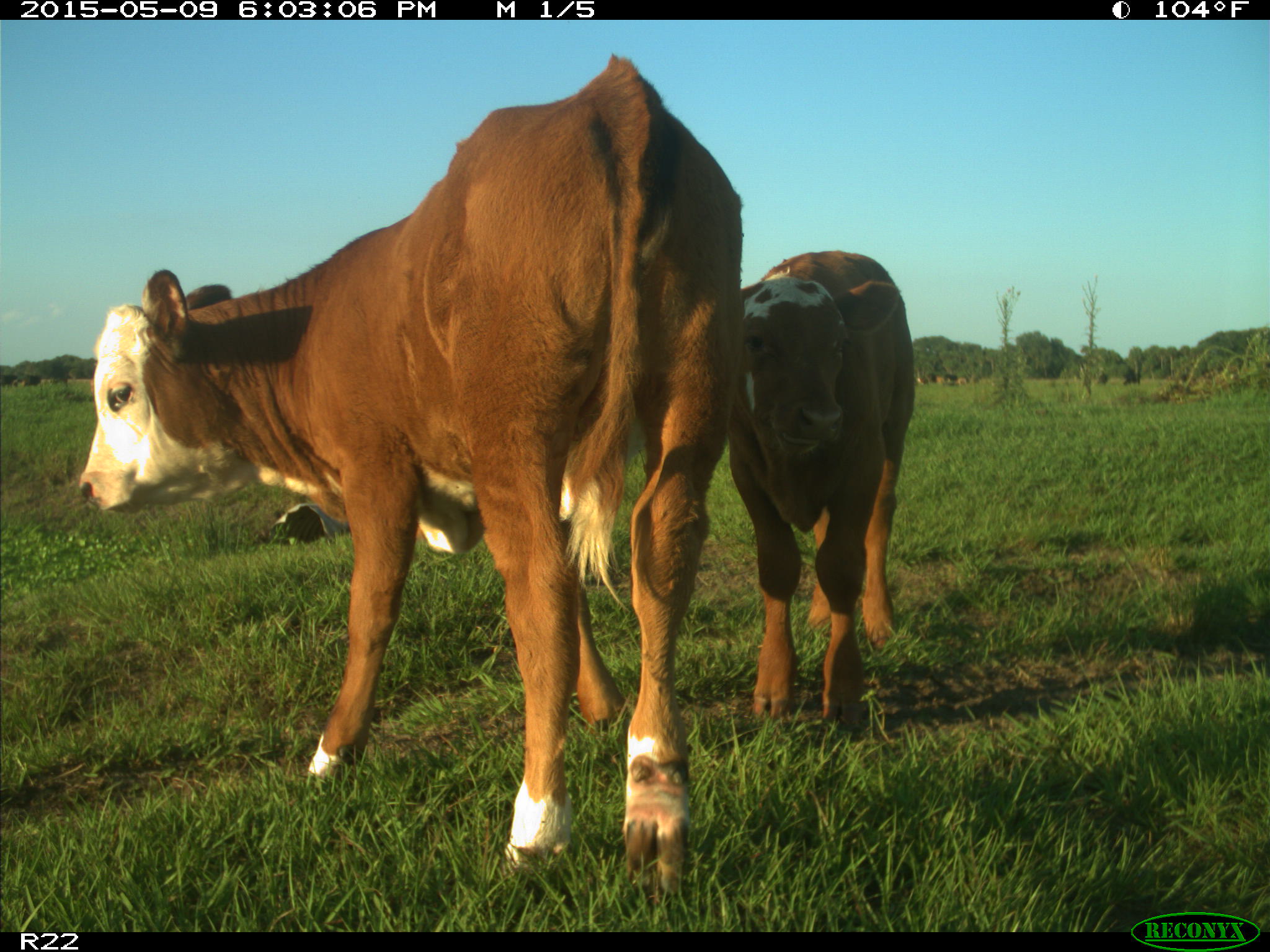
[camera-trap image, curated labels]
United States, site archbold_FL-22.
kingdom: Animalia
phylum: Chordata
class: Mammalia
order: Artiodactyla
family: Bovidae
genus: Bos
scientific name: Bos taurus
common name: domestic cow